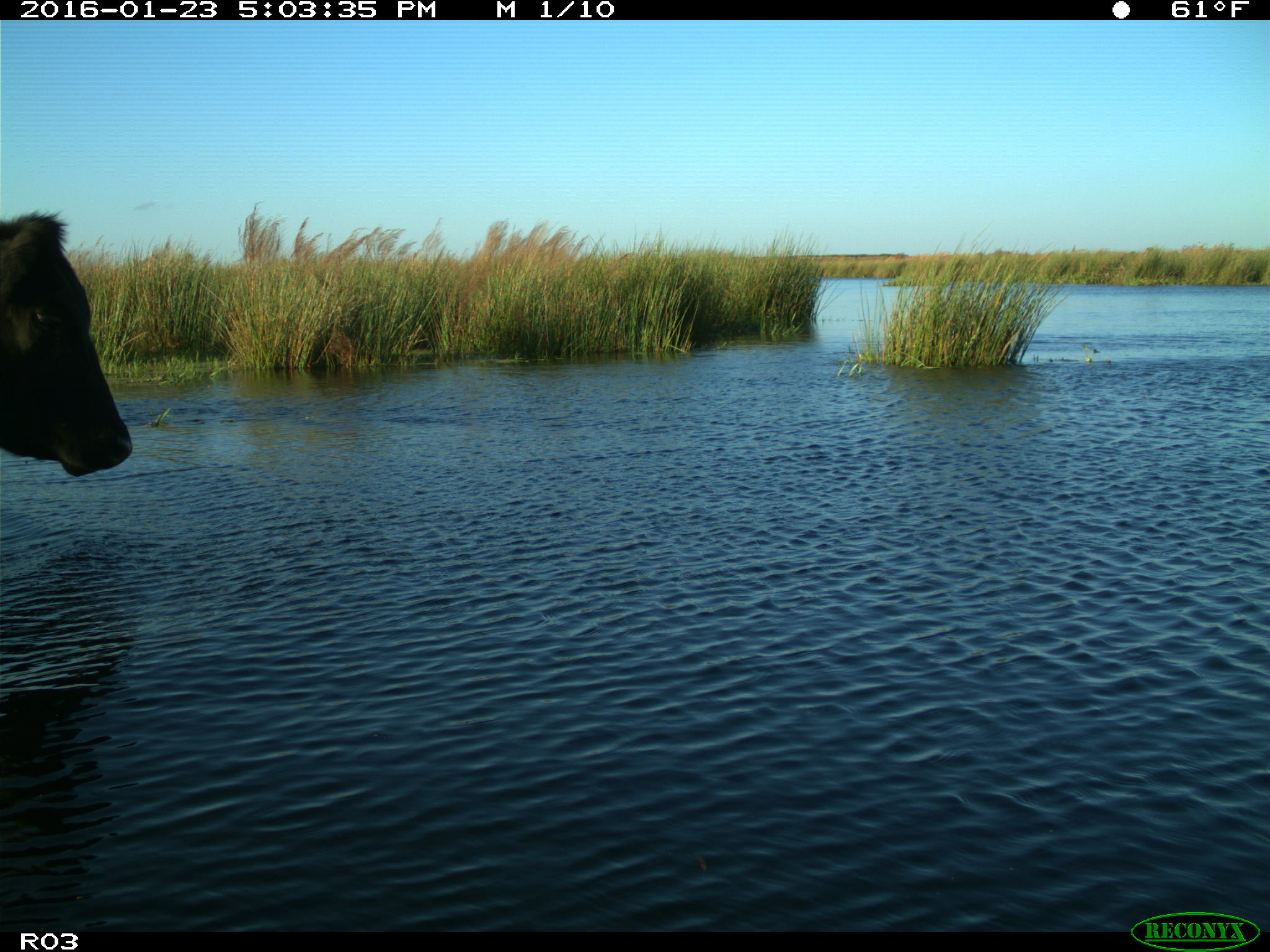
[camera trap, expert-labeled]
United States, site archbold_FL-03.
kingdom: Animalia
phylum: Chordata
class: Mammalia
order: Artiodactyla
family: Bovidae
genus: Bos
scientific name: Bos taurus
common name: domestic cow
Bos taurus (domestic cow).